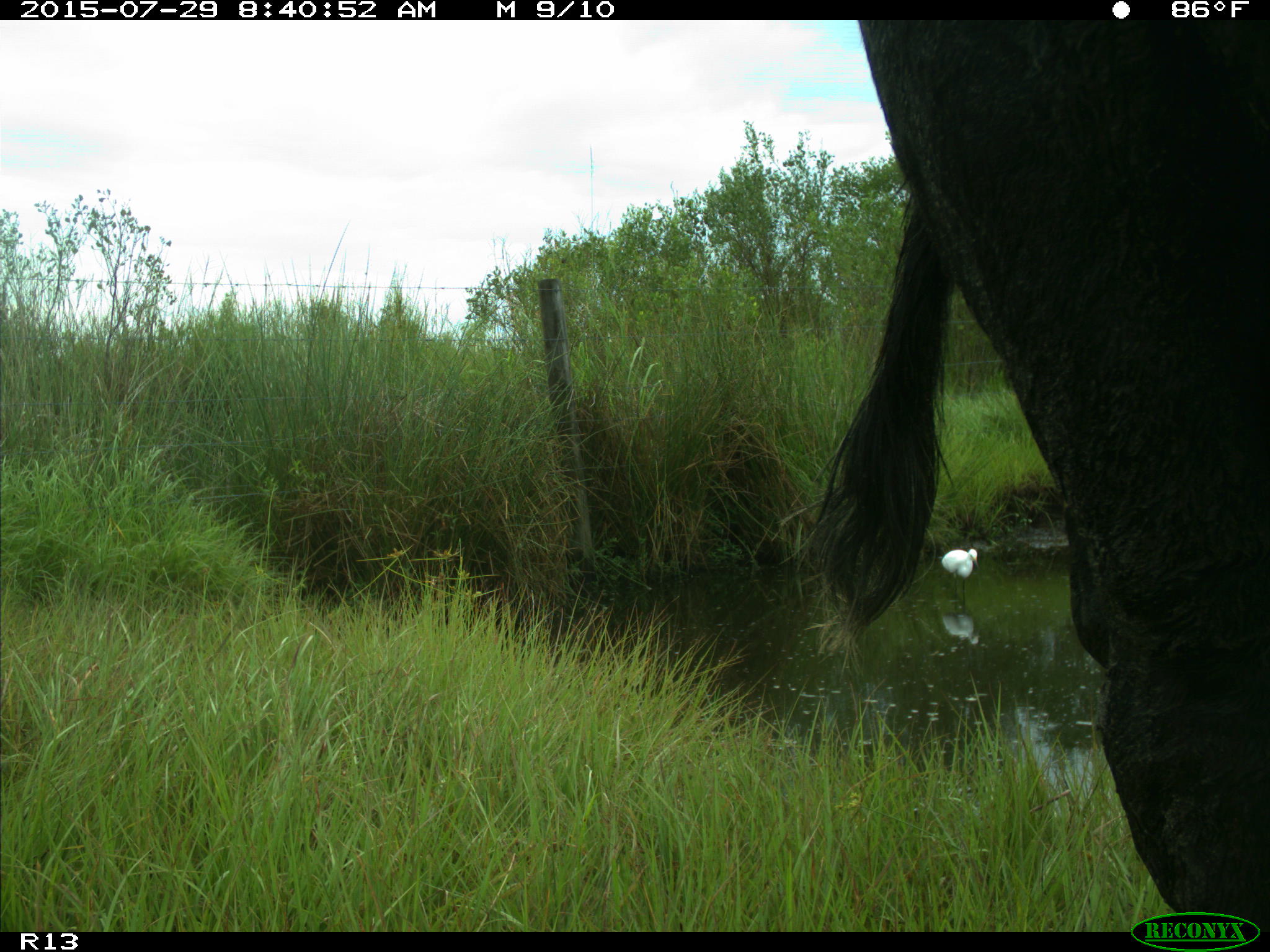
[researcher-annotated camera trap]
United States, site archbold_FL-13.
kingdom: Animalia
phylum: Chordata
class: Mammalia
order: Artiodactyla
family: Bovidae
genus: Bos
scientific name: Bos taurus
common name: domestic cow